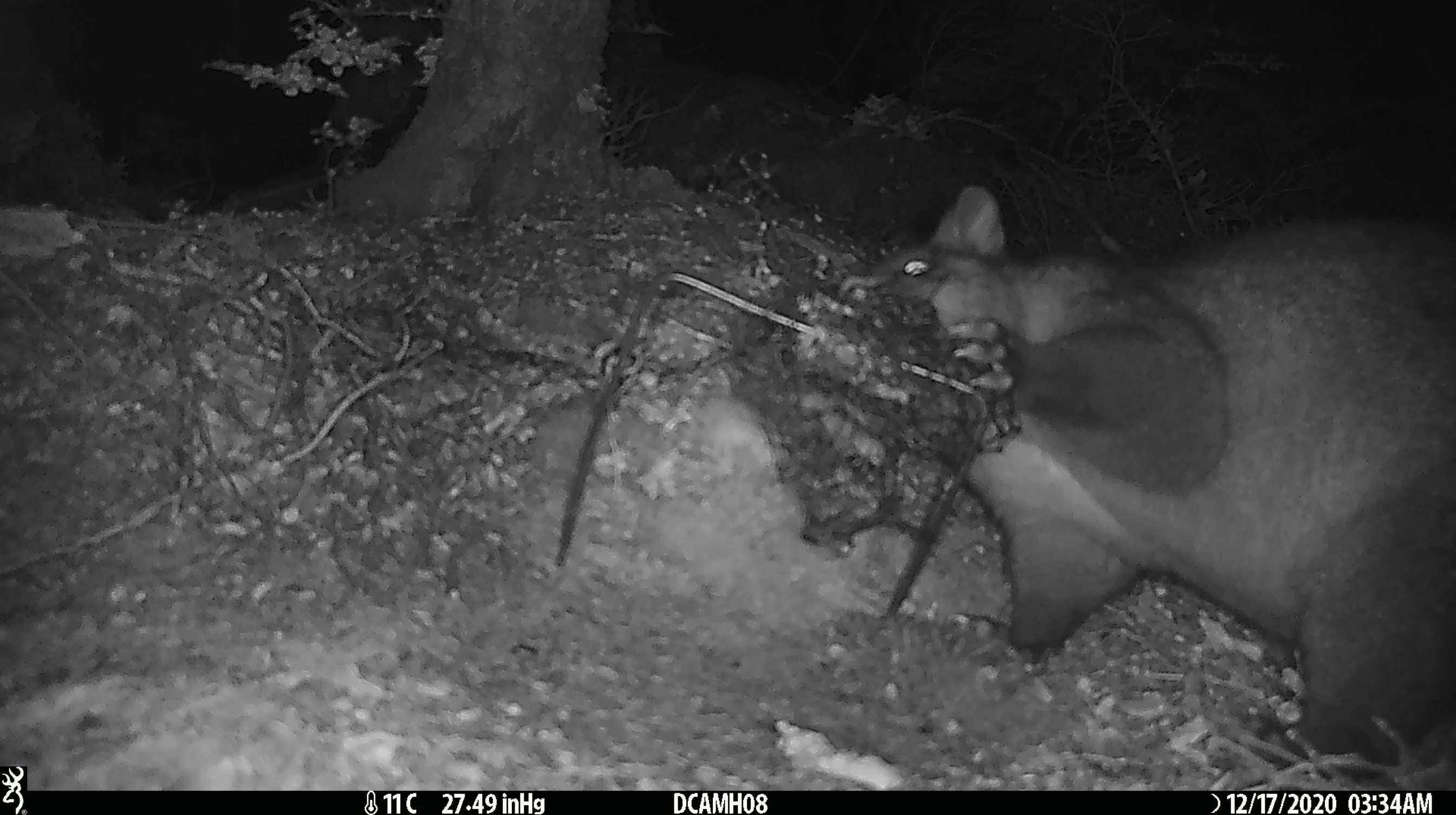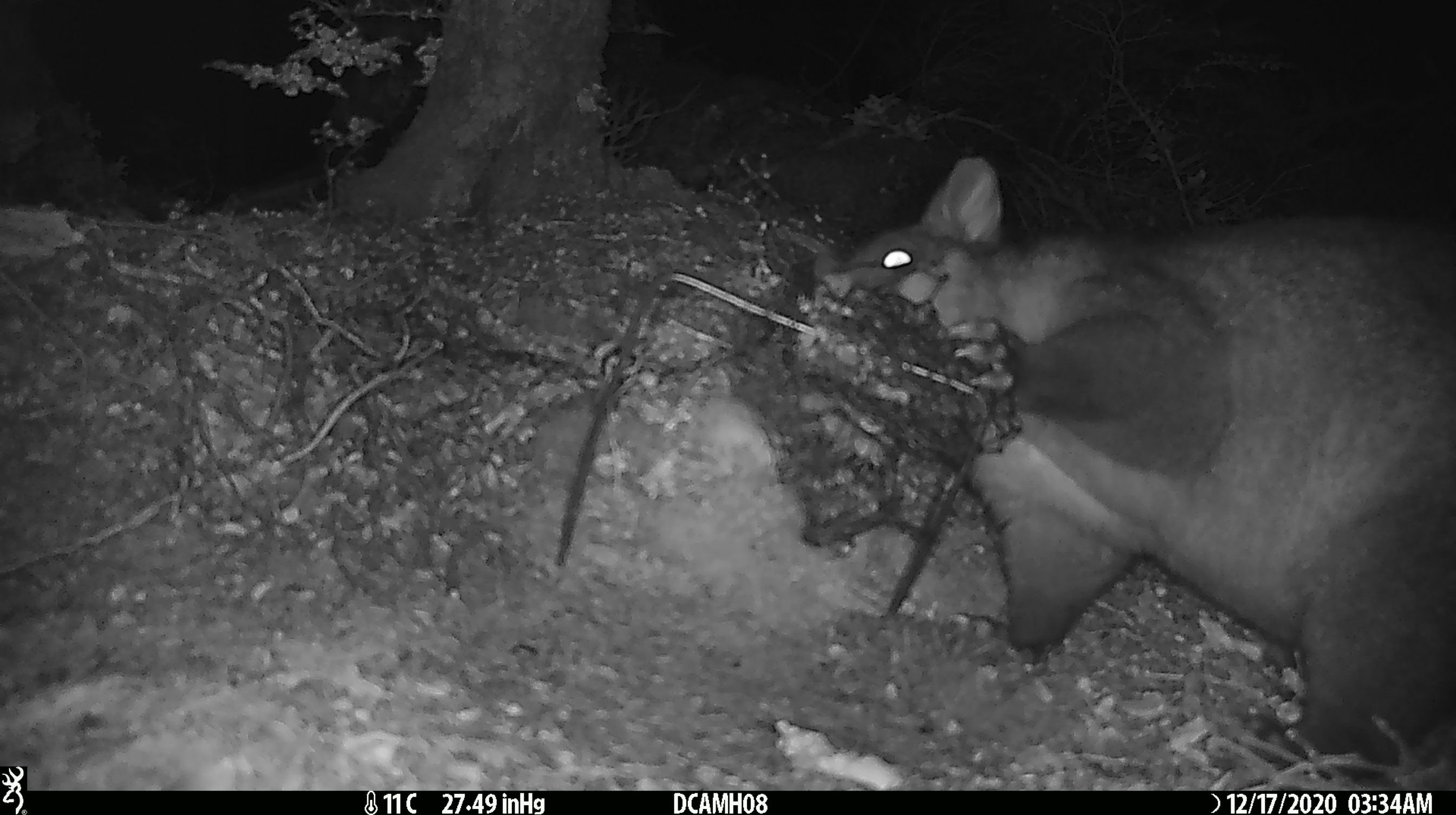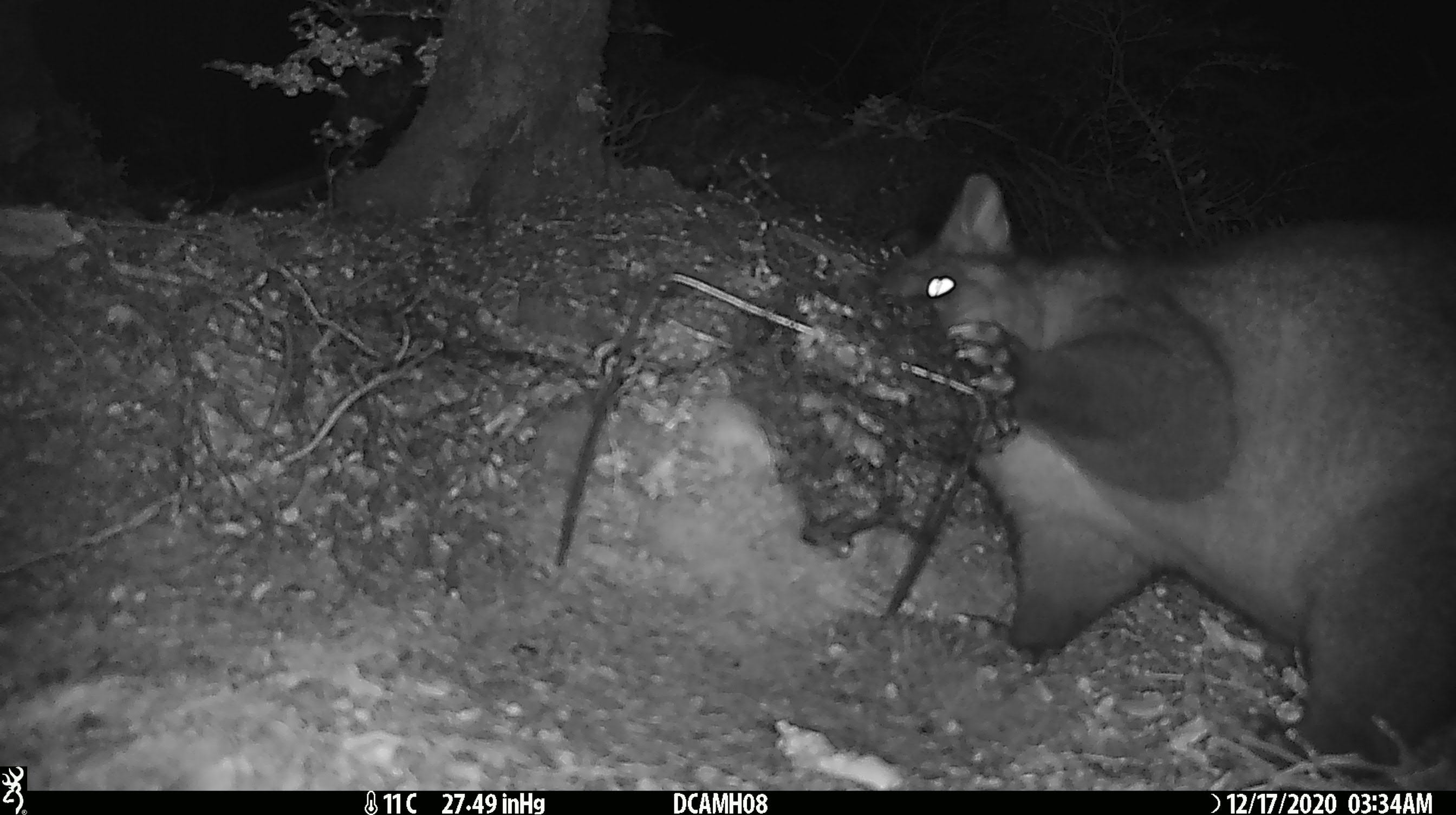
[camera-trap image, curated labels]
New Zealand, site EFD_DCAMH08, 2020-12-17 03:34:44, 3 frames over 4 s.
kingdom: Animalia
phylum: Chordata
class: Mammalia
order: Diprotodontia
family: Phalangeridae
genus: Trichosurus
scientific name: Trichosurus vulpecula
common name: common brushtail possum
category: possum